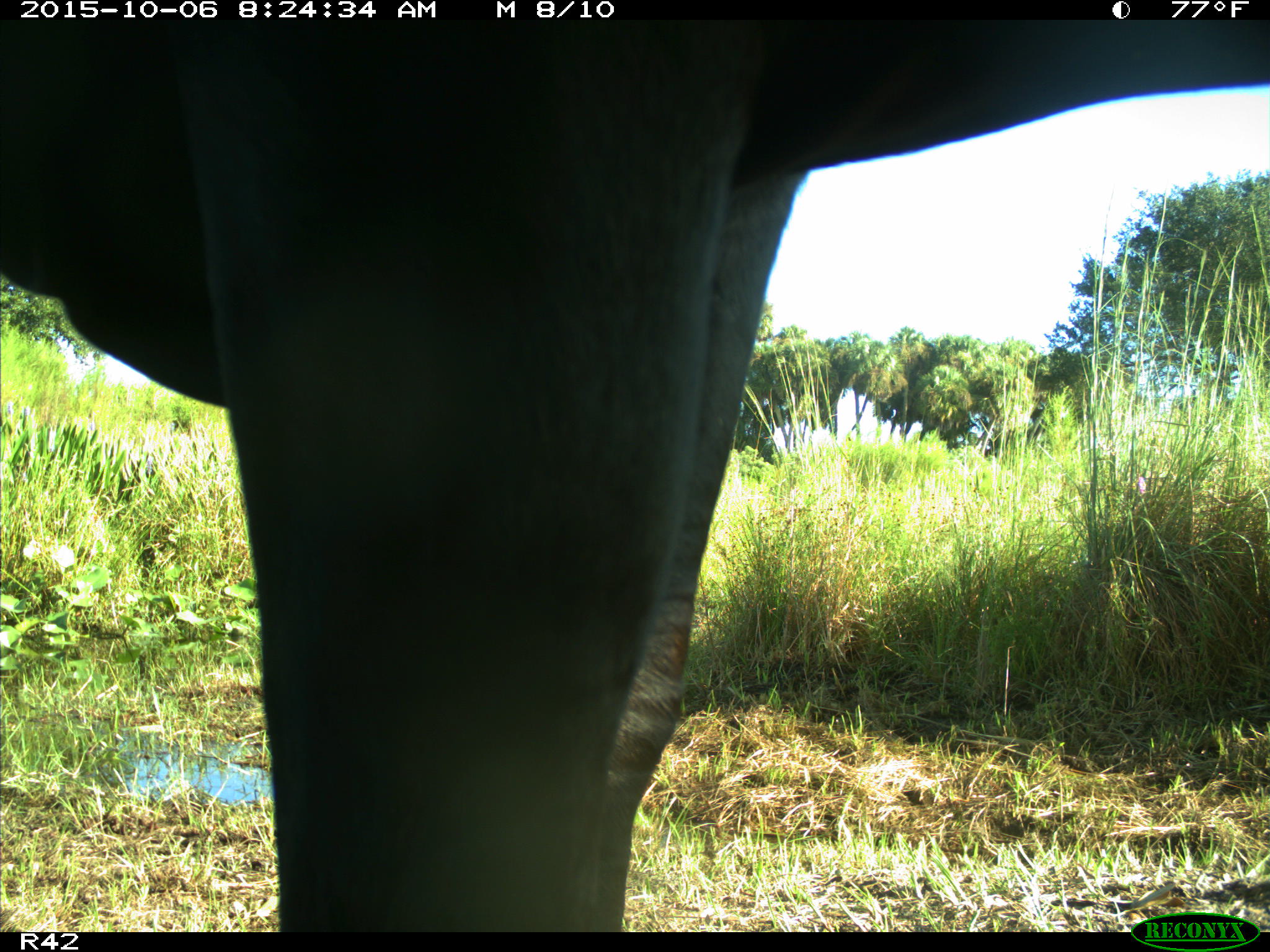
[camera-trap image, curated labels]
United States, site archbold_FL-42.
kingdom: Animalia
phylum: Chordata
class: Mammalia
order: Artiodactyla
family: Bovidae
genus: Bos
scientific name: Bos taurus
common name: domestic cow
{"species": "Bos taurus (domestic cow)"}